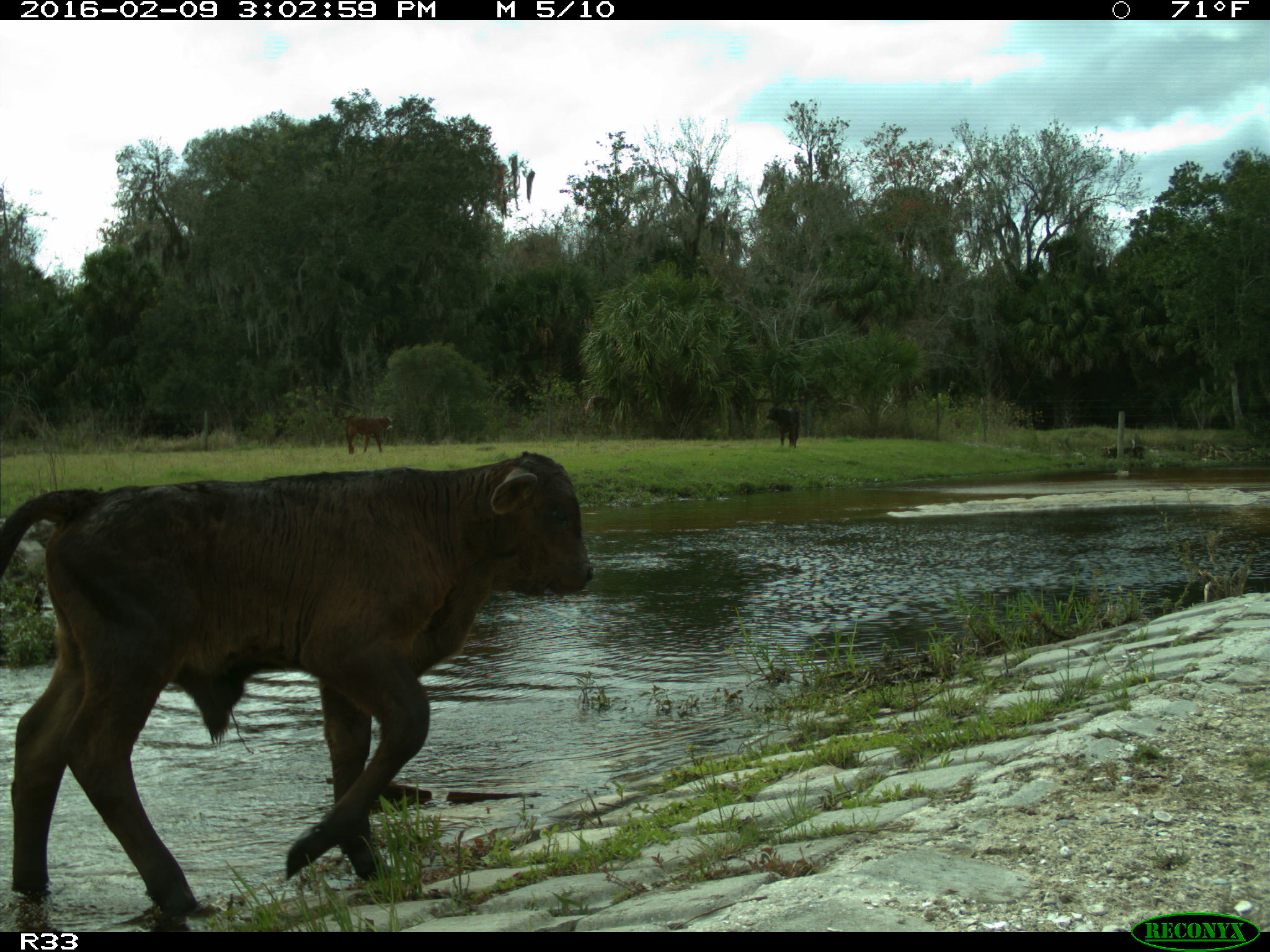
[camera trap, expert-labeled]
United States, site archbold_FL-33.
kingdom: Animalia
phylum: Chordata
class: Mammalia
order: Artiodactyla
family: Bovidae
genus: Bos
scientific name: Bos taurus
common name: domestic cow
Bos taurus (domestic cow).